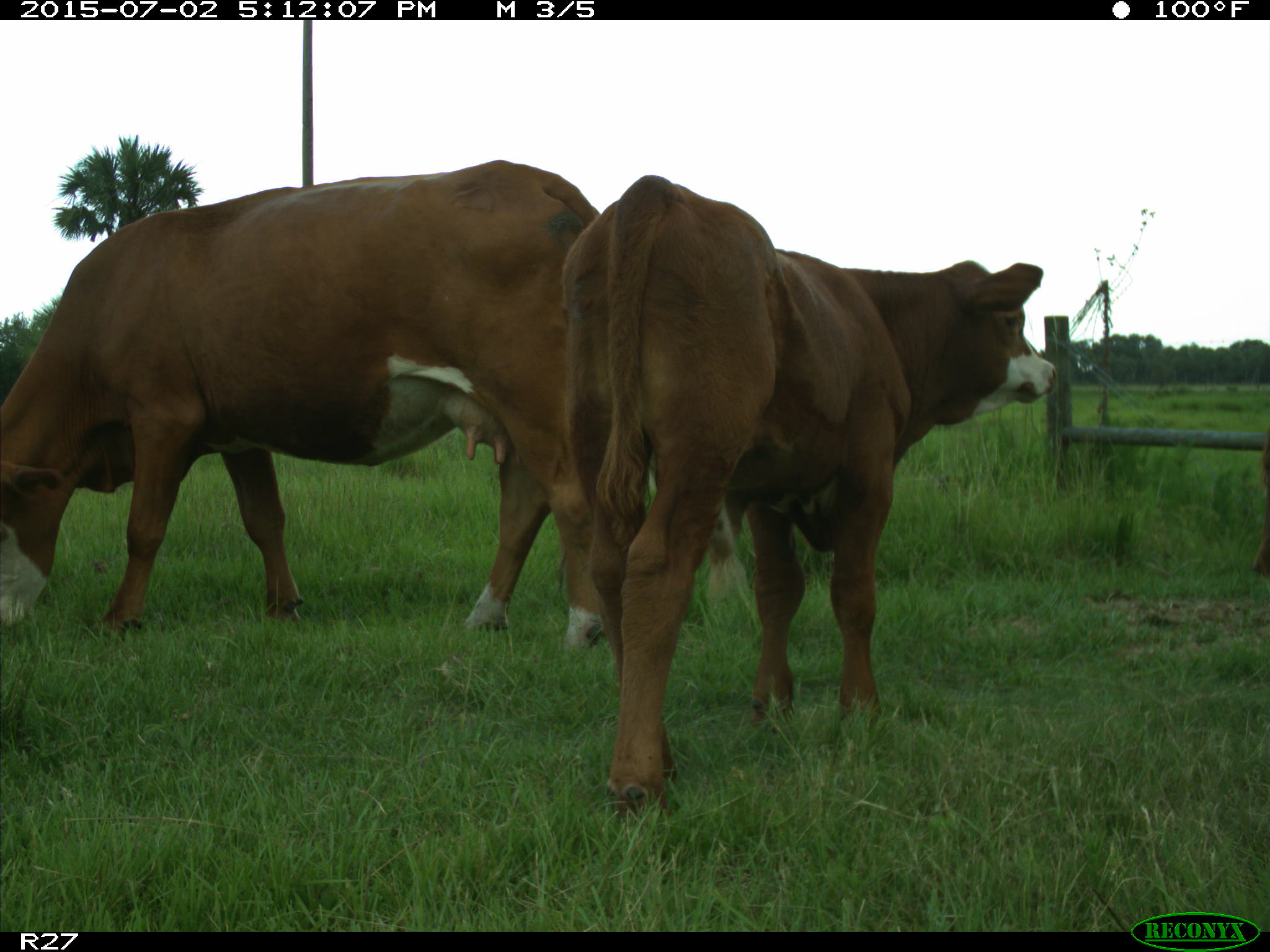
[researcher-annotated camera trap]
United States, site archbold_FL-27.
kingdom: Animalia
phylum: Chordata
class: Mammalia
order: Artiodactyla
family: Bovidae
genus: Bos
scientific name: Bos taurus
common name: domestic cow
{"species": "Bos taurus (domestic cow)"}